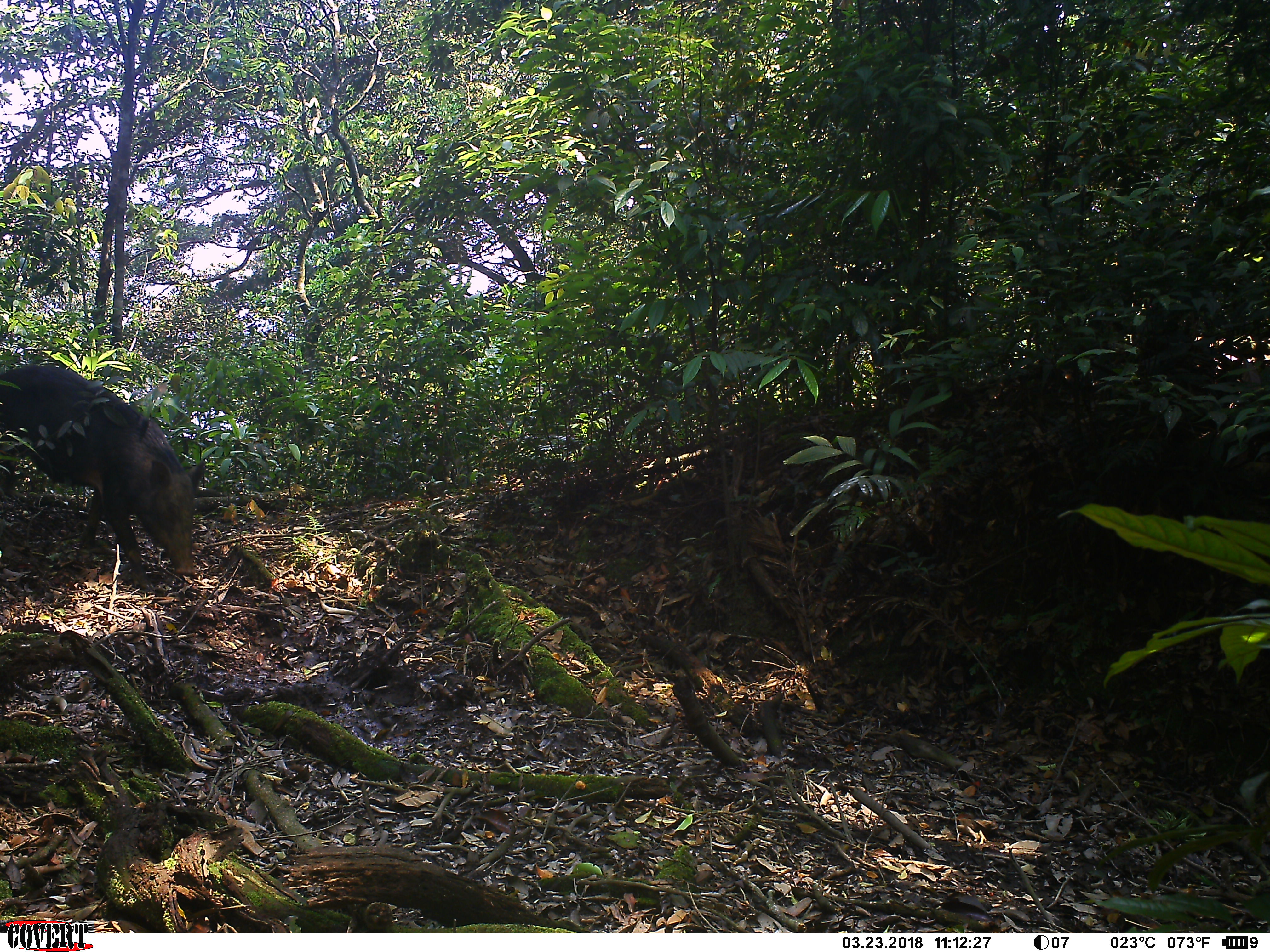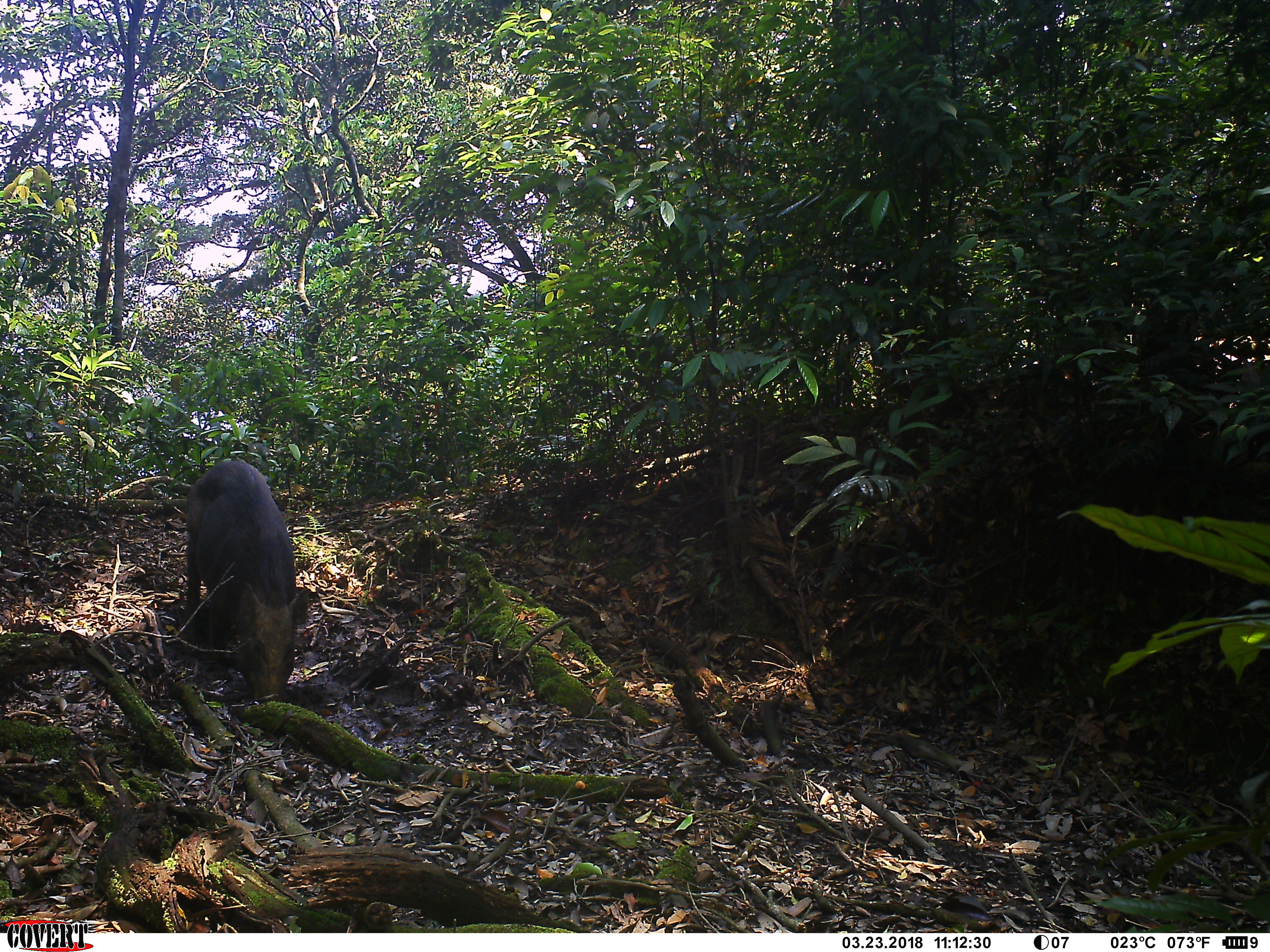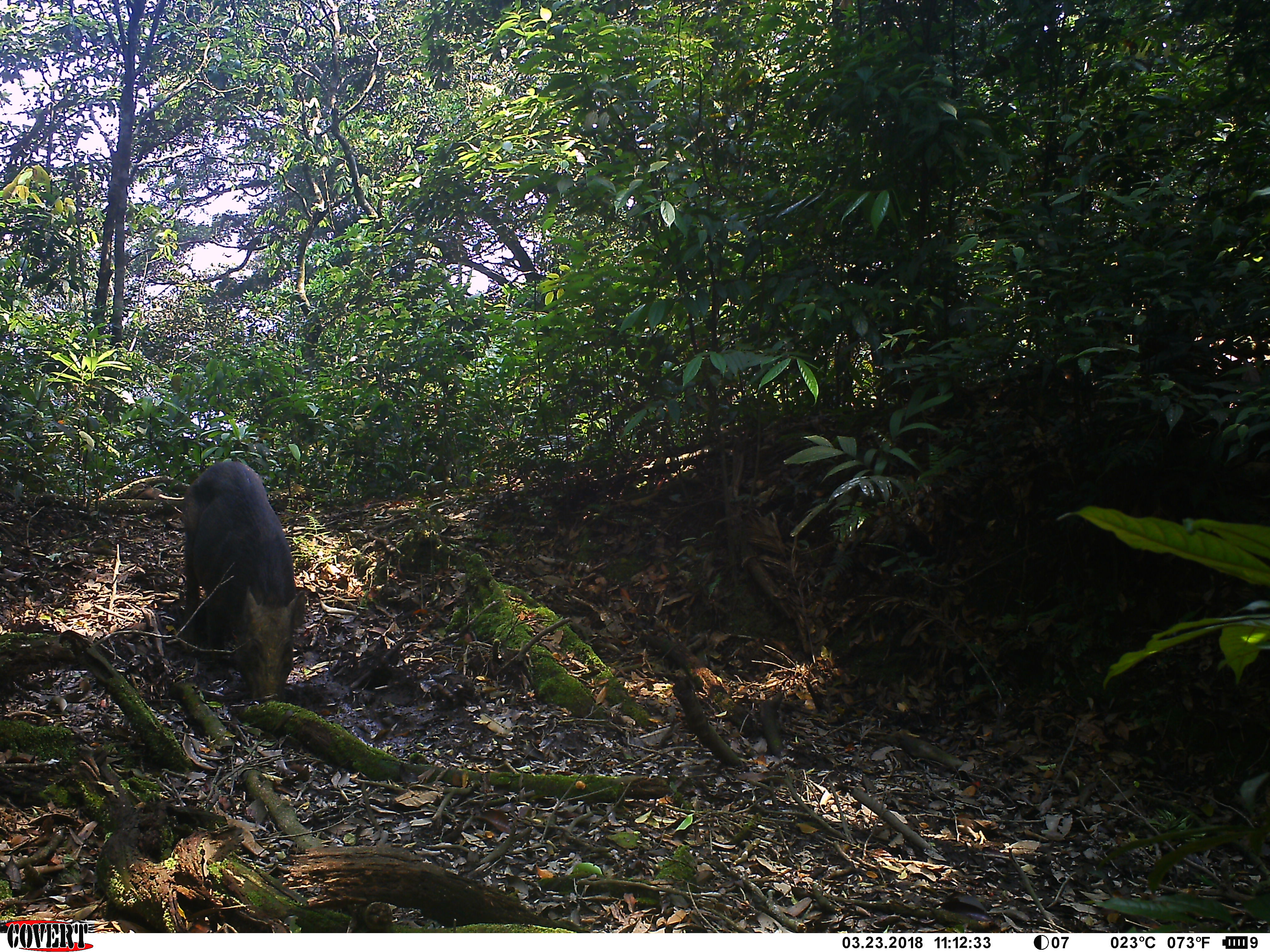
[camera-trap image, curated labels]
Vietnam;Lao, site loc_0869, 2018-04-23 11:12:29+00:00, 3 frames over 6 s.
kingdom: Animalia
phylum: Chordata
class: Mammalia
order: Artiodactyla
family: Suidae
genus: Sus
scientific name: Sus scrofa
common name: eurasian wild pig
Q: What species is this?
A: Eurasian wild pig (Sus scrofa).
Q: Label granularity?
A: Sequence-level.